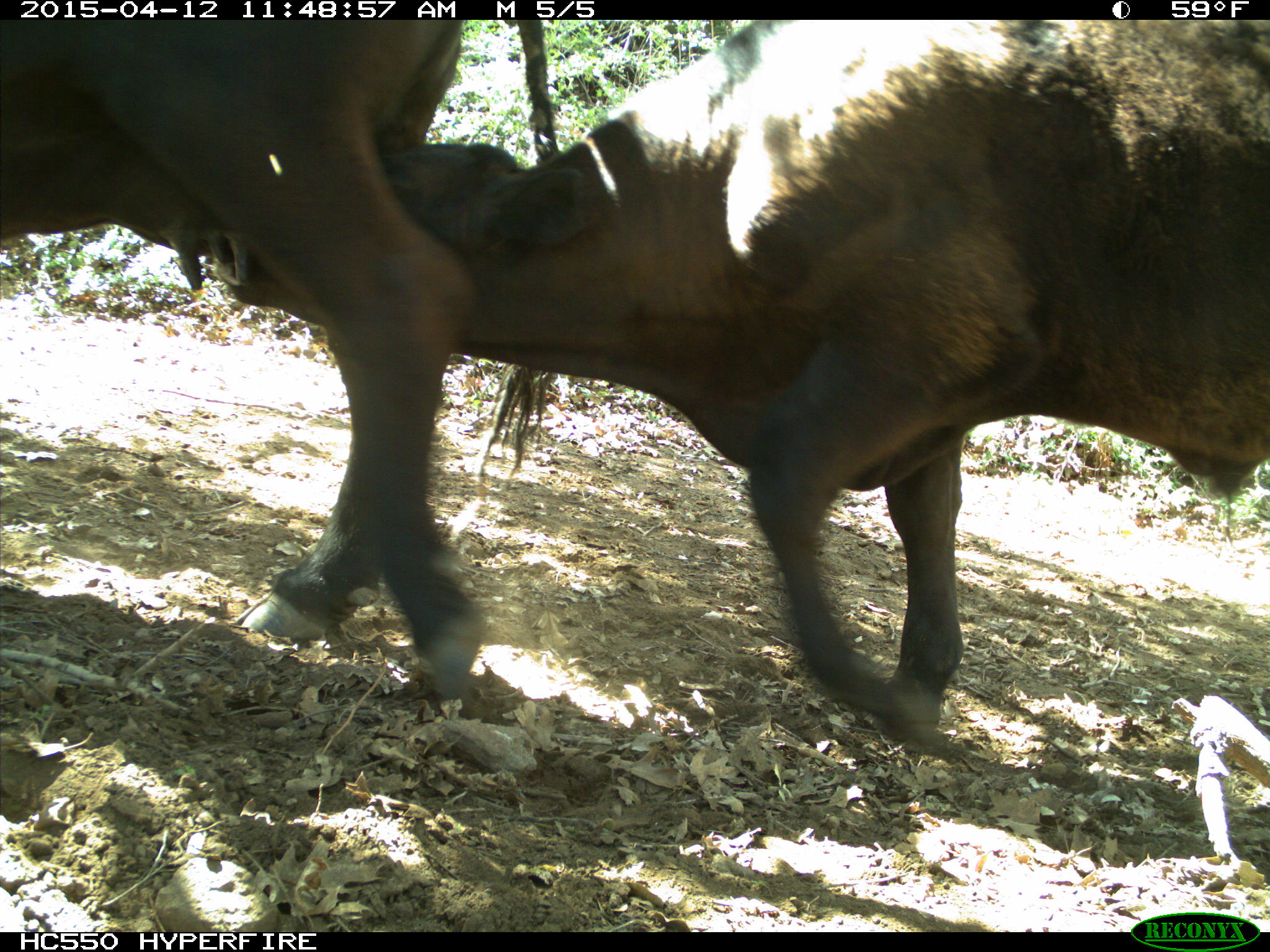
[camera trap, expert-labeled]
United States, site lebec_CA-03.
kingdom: Animalia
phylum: Chordata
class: Mammalia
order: Artiodactyla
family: Bovidae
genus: Bos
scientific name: Bos taurus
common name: domestic cow